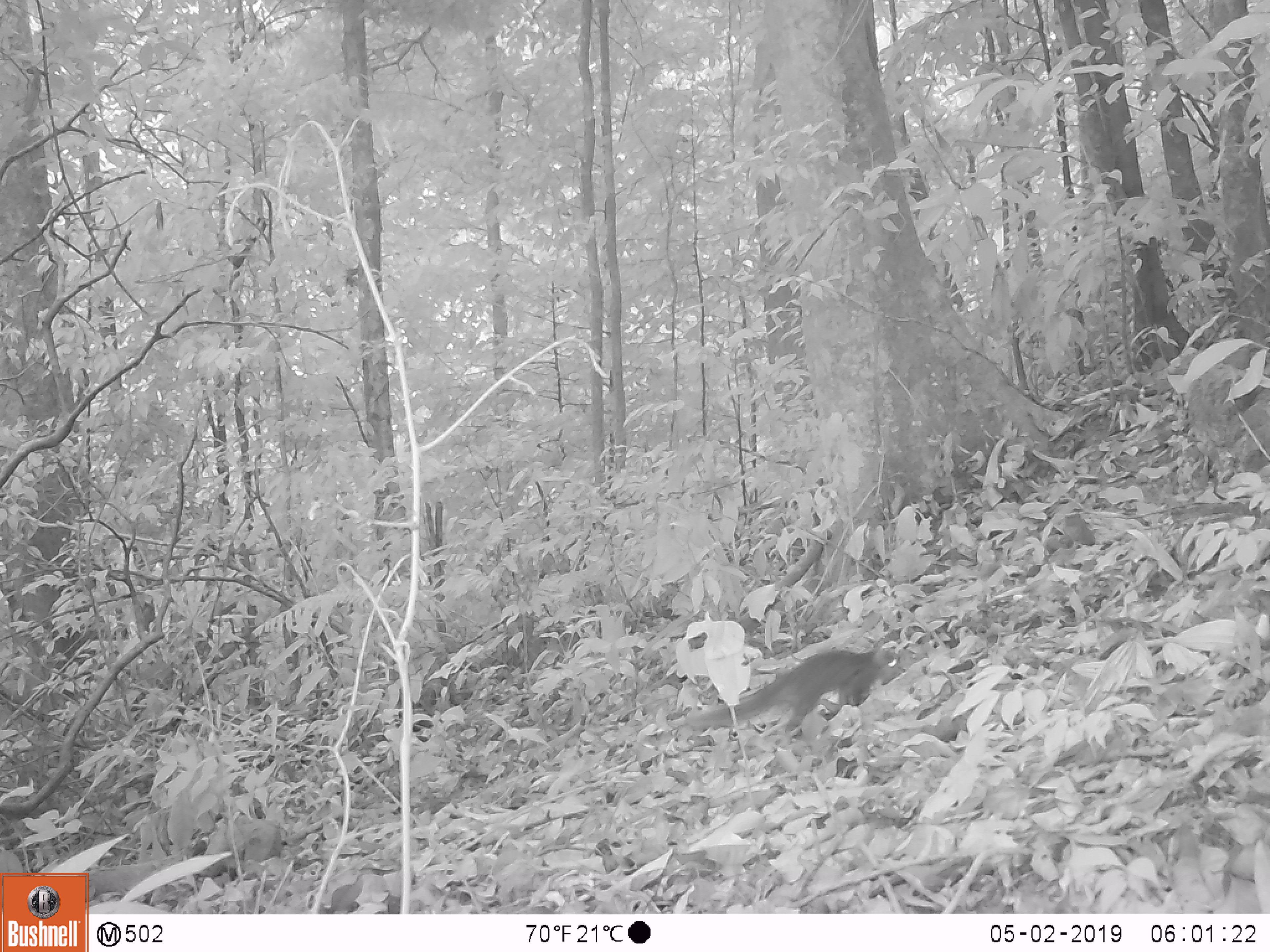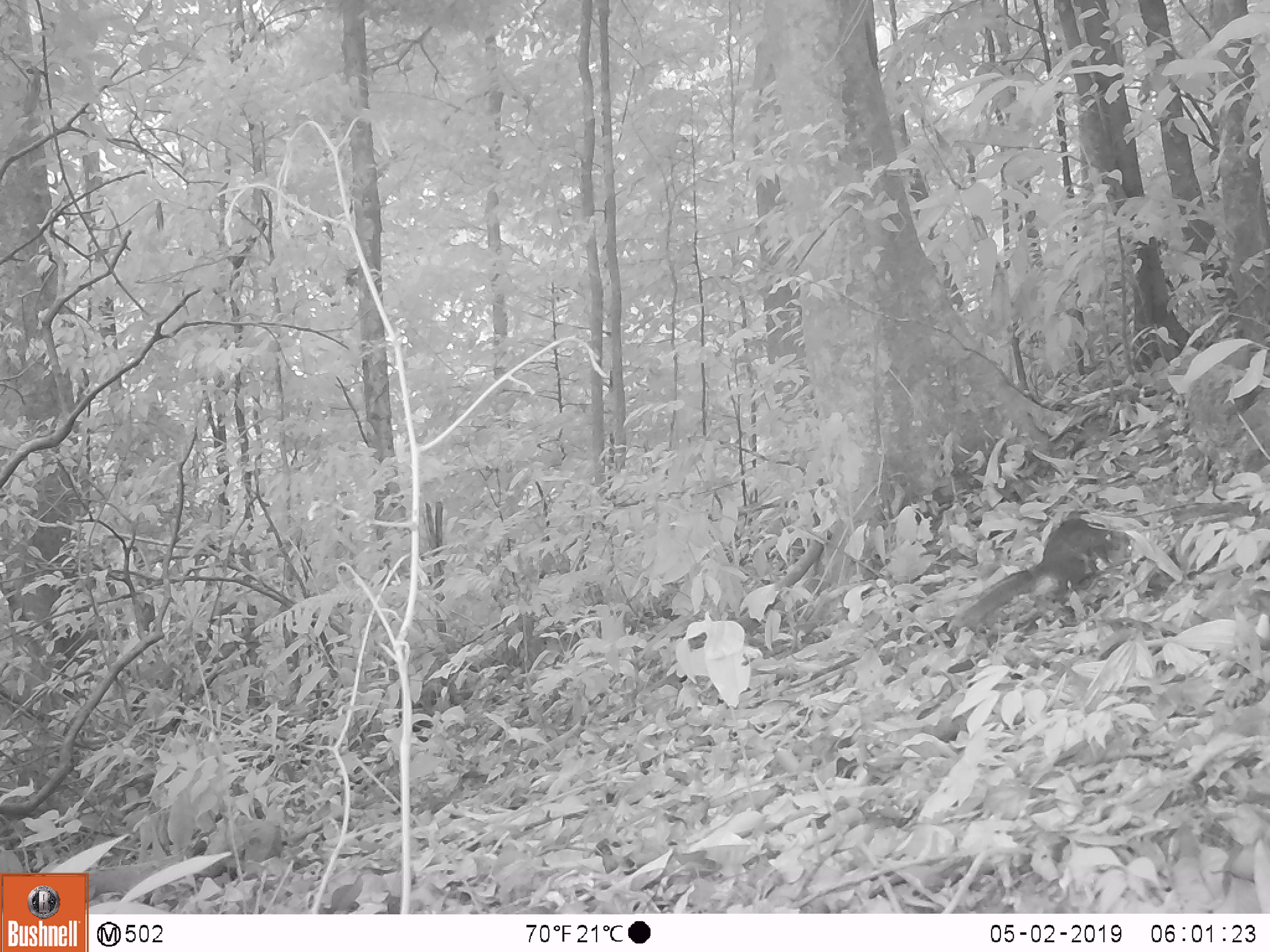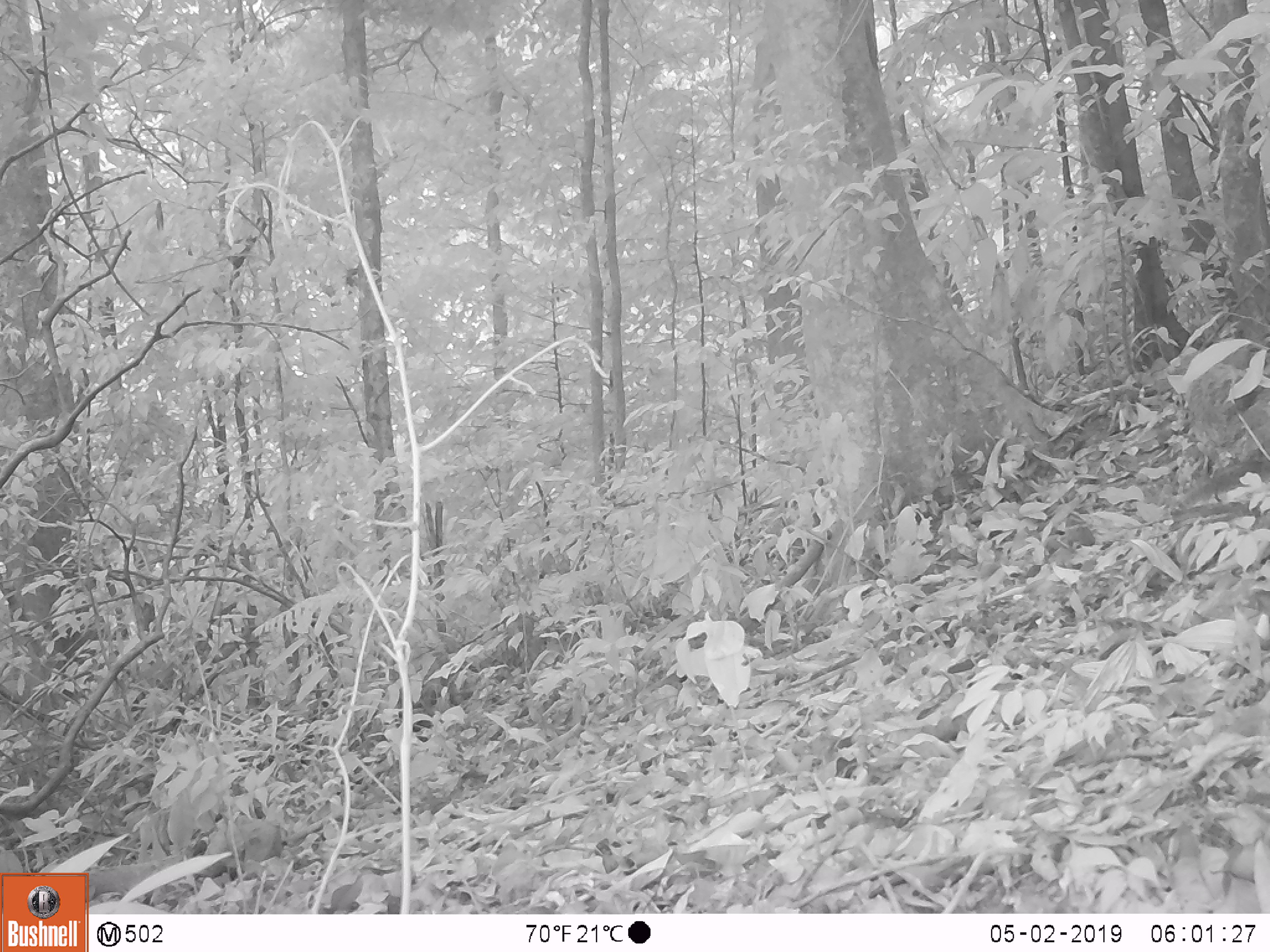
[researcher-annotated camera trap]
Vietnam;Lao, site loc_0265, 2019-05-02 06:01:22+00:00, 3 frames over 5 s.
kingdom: Animalia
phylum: Chordata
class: Mammalia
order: Rodentia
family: Sciuridae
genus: Dremomys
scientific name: Dremomys rufigenis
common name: red-cheeked squirrel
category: red cheeked squirrel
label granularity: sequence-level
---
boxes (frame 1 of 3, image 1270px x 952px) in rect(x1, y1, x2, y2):
red cheeked squirrel: rect(682, 648, 901, 736)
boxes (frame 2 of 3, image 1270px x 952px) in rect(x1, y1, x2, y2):
red cheeked squirrel: rect(954, 516, 1133, 629)